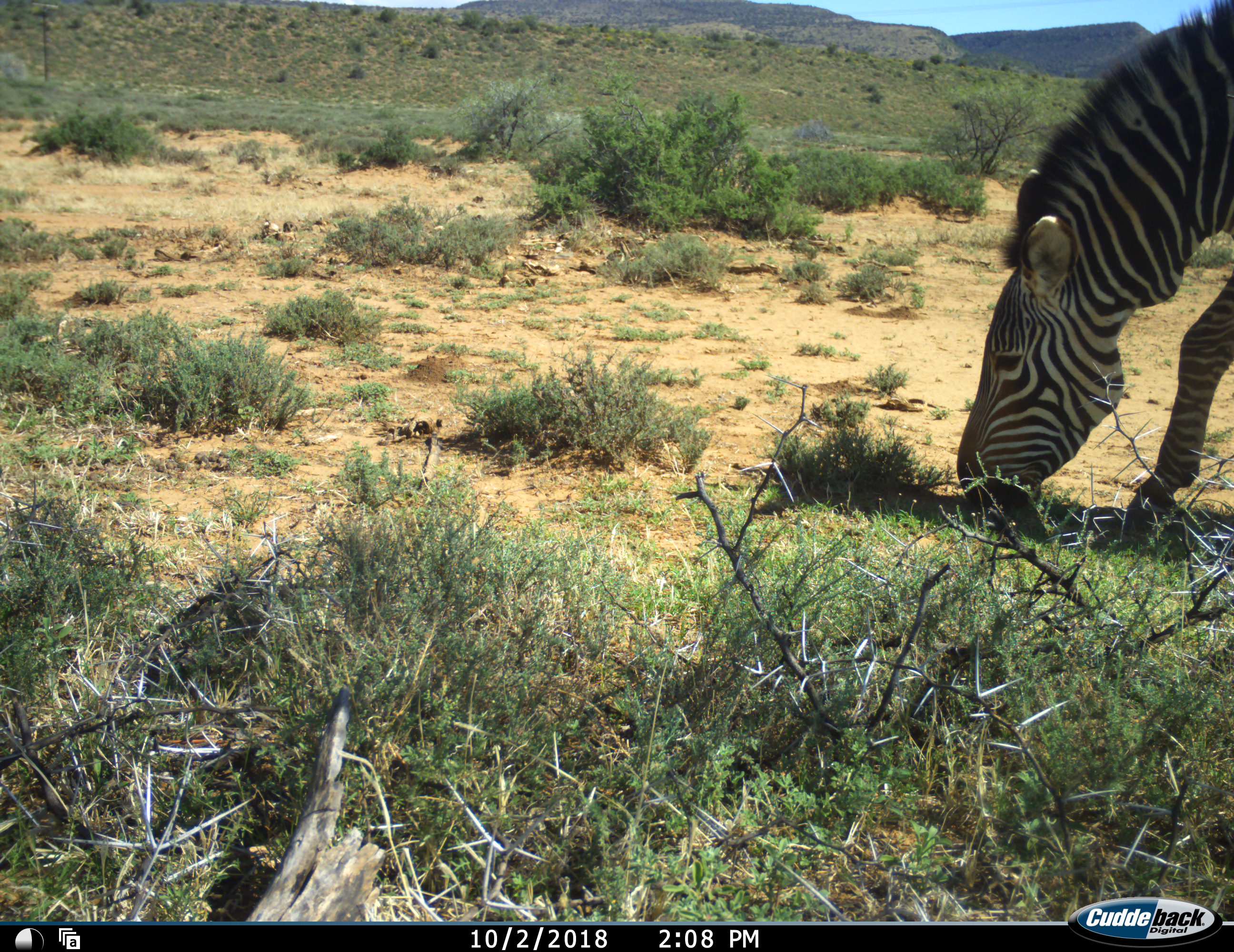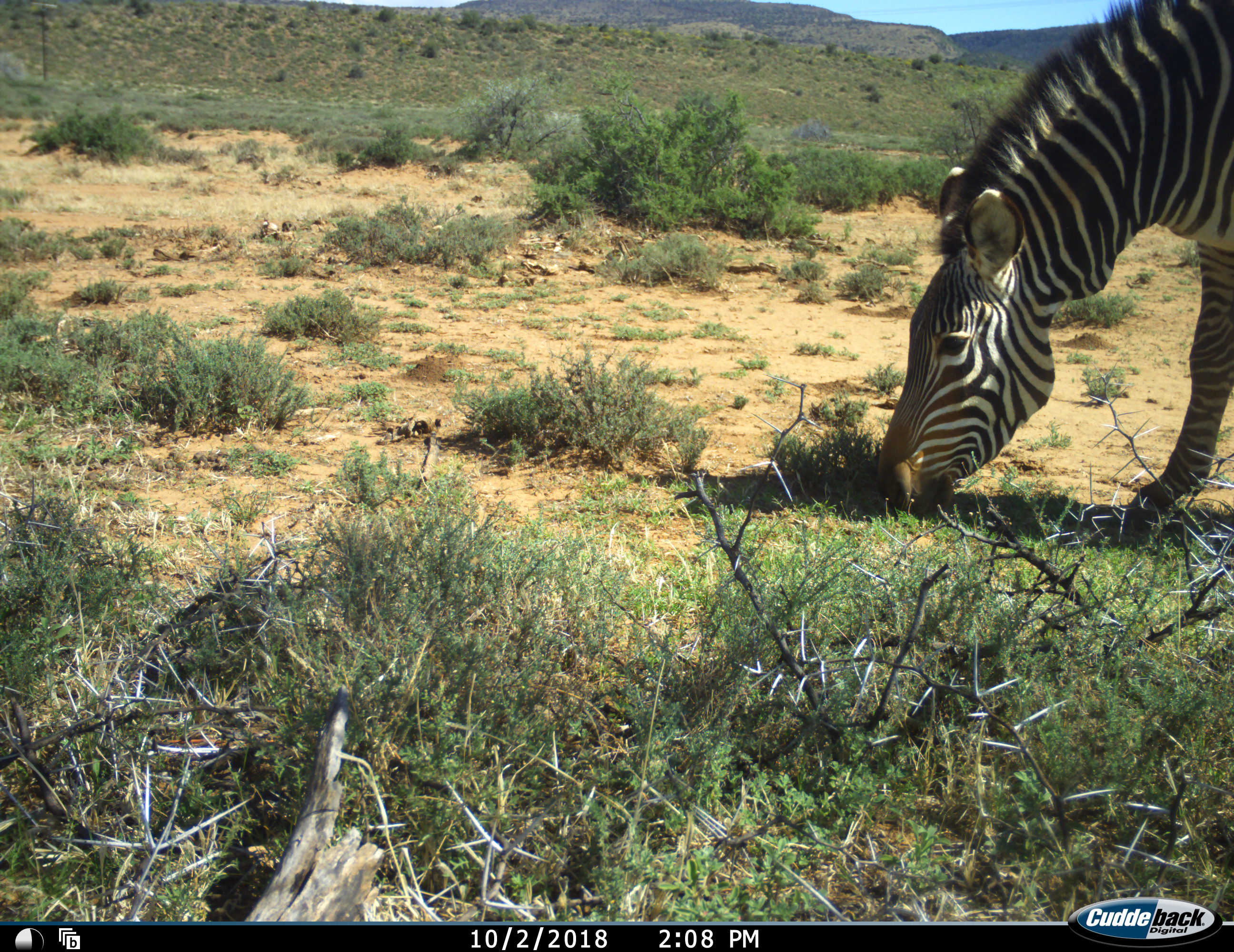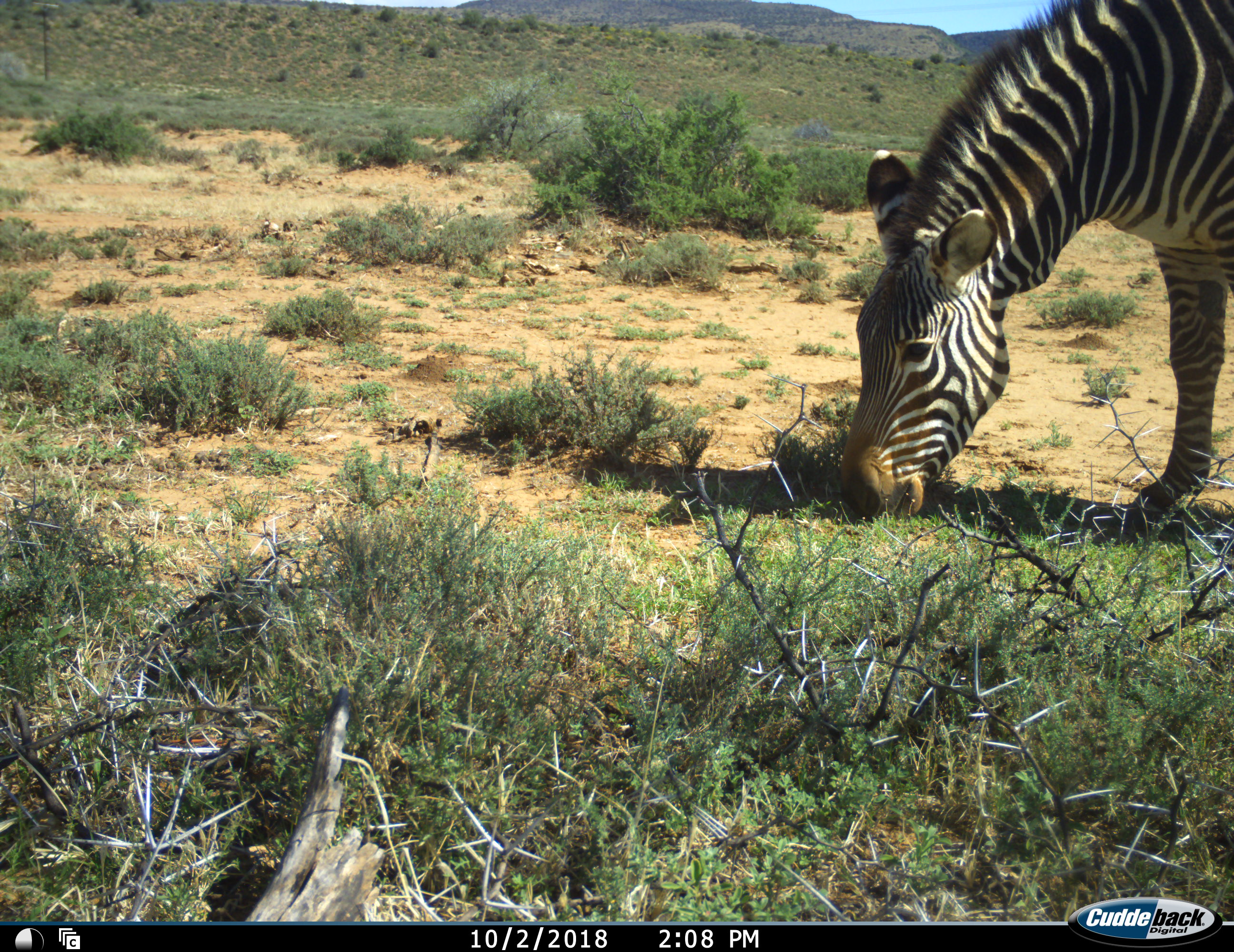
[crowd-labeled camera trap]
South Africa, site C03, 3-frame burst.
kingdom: Animalia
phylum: Chordata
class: Mammalia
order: Perissodactyla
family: Equidae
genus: Equus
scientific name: Equus zebra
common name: mountain zebra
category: zebramountain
Zebramountain (mountain zebra) (Equus zebra), count 1. Behavior (volunteer vote fractions): standing 0%, resting 0%, moving 30%, interacting 0%. Young present (vote fraction): 0%. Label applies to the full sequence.